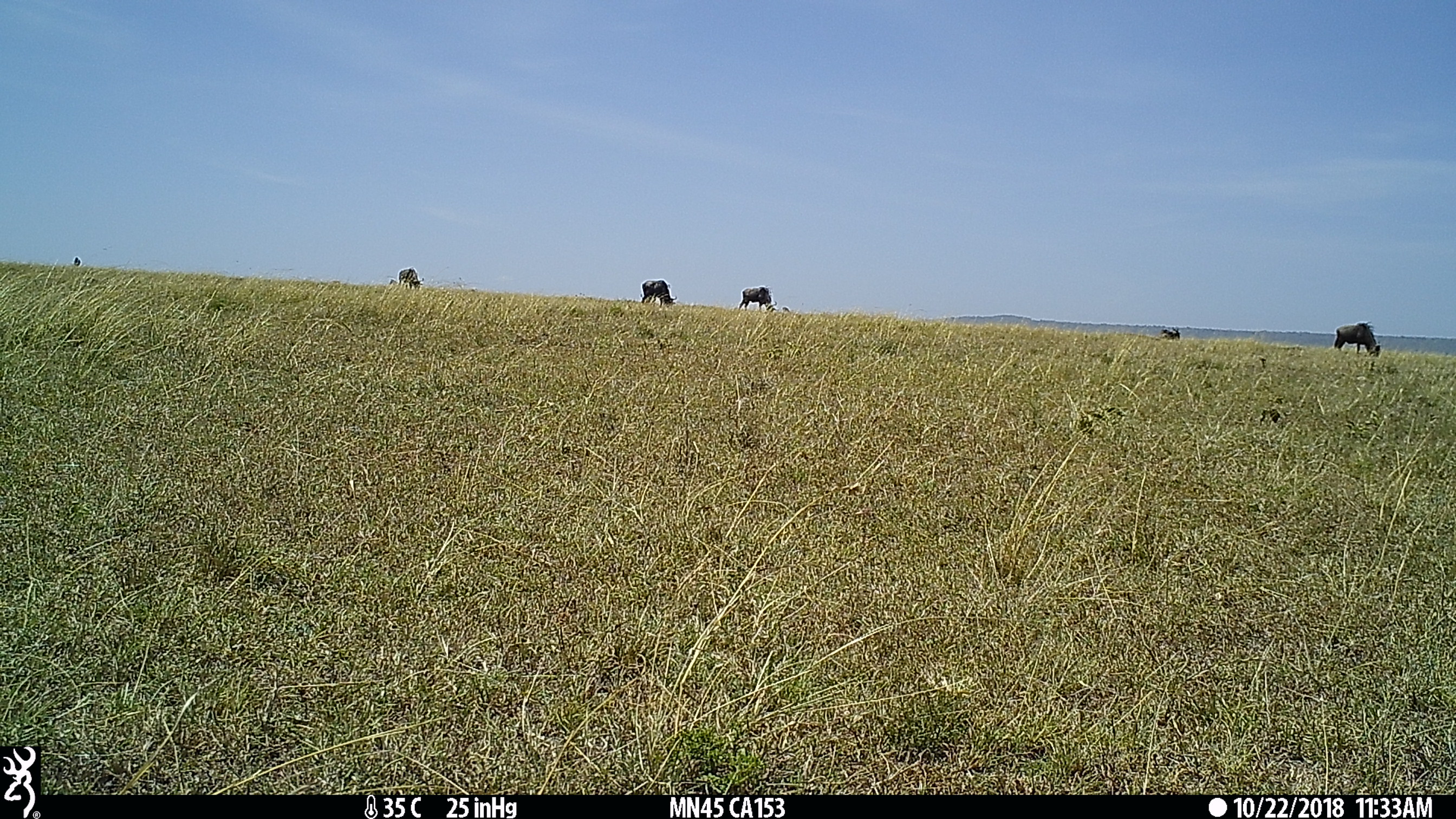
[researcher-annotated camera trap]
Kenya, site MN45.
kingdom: Animalia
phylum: Chordata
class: Mammalia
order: Artiodactyla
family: Bovidae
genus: Connochaetes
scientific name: Connochaetes taurinus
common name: blue wildebeest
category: wildebeest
Wildebeest (blue wildebeest) (Connochaetes taurinus).